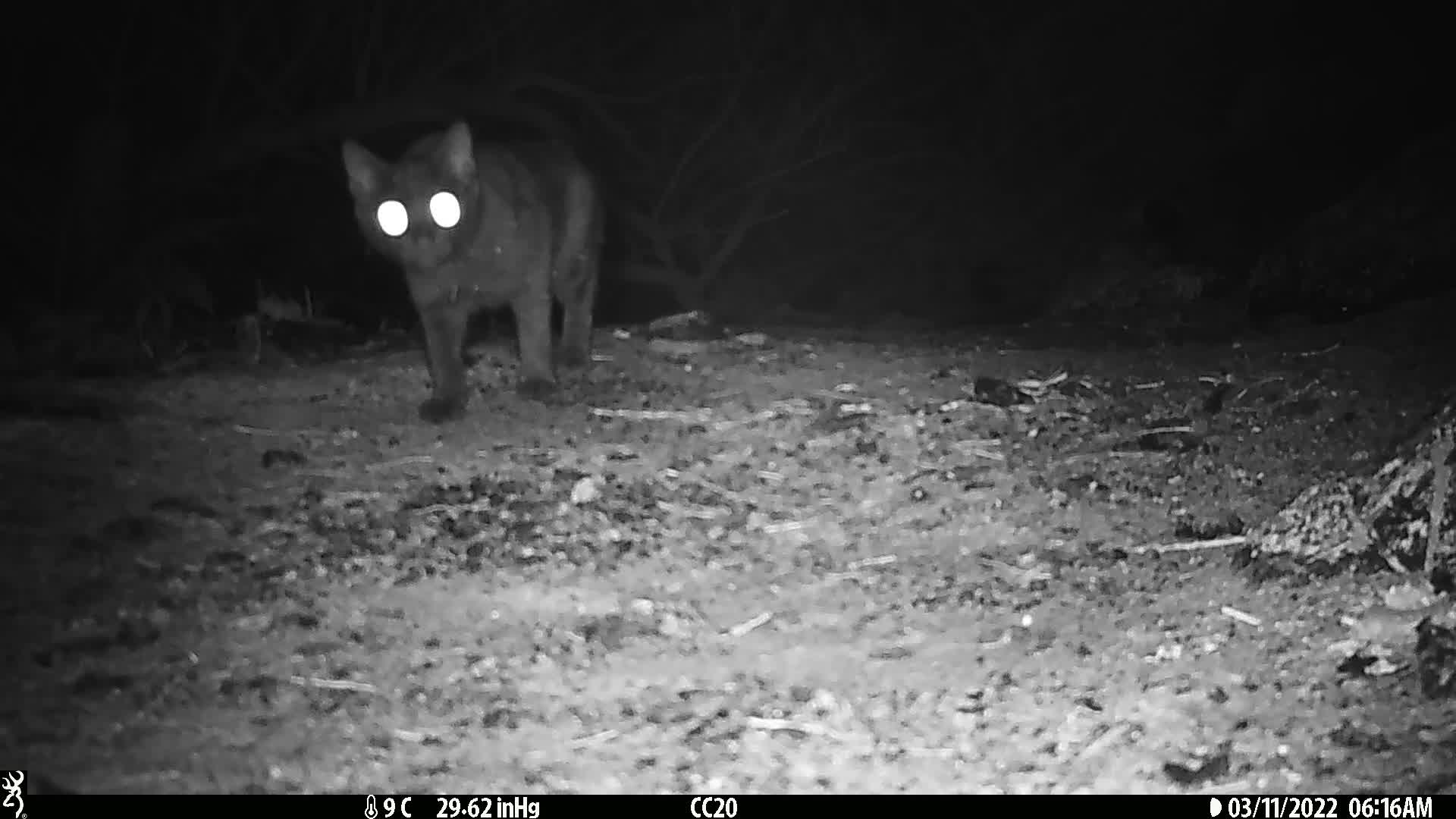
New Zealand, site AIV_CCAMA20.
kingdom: Animalia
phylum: Chordata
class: Mammalia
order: Carnivora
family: Felidae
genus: Felis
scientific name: Felis catus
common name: domestic cat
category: cat